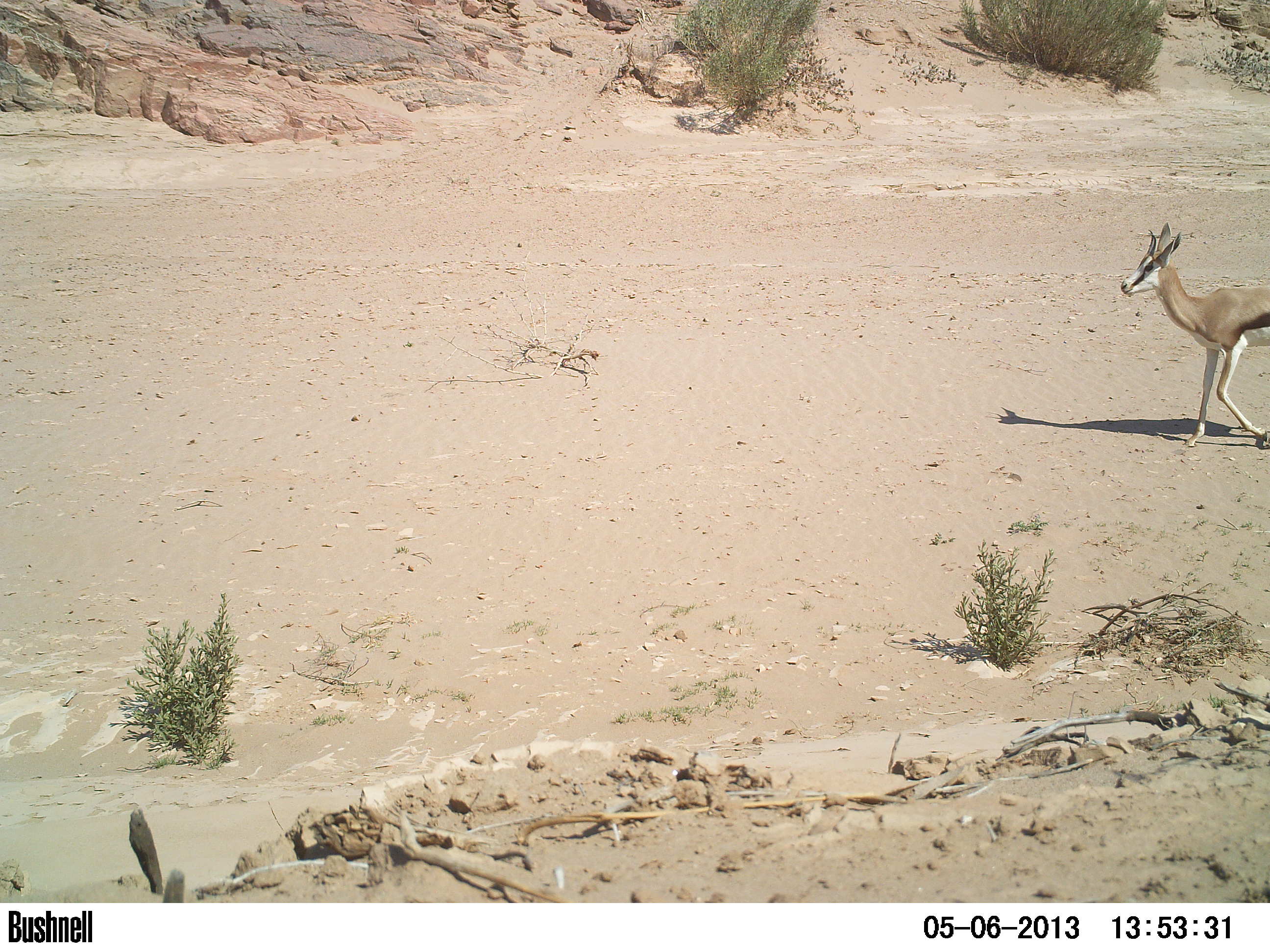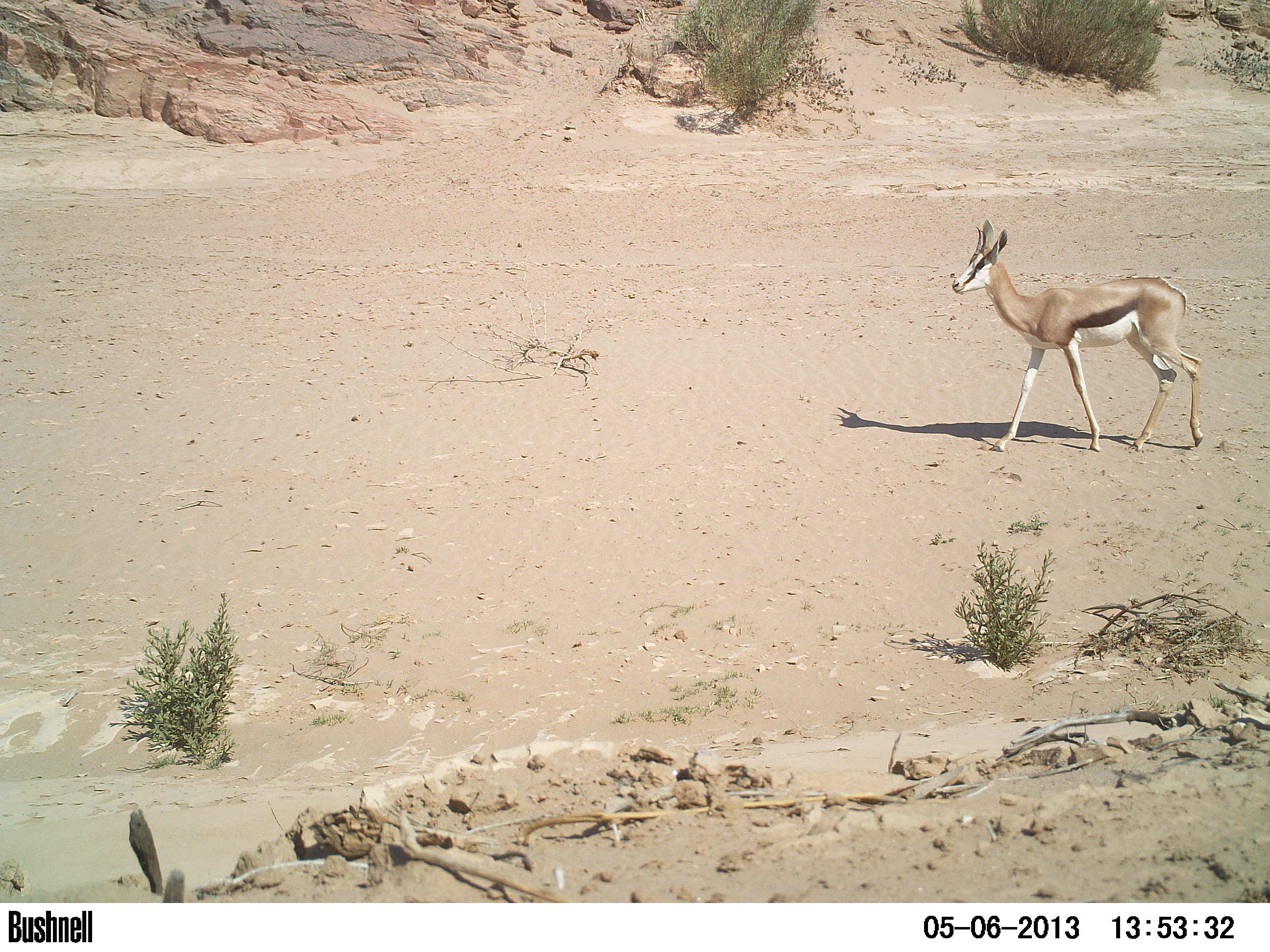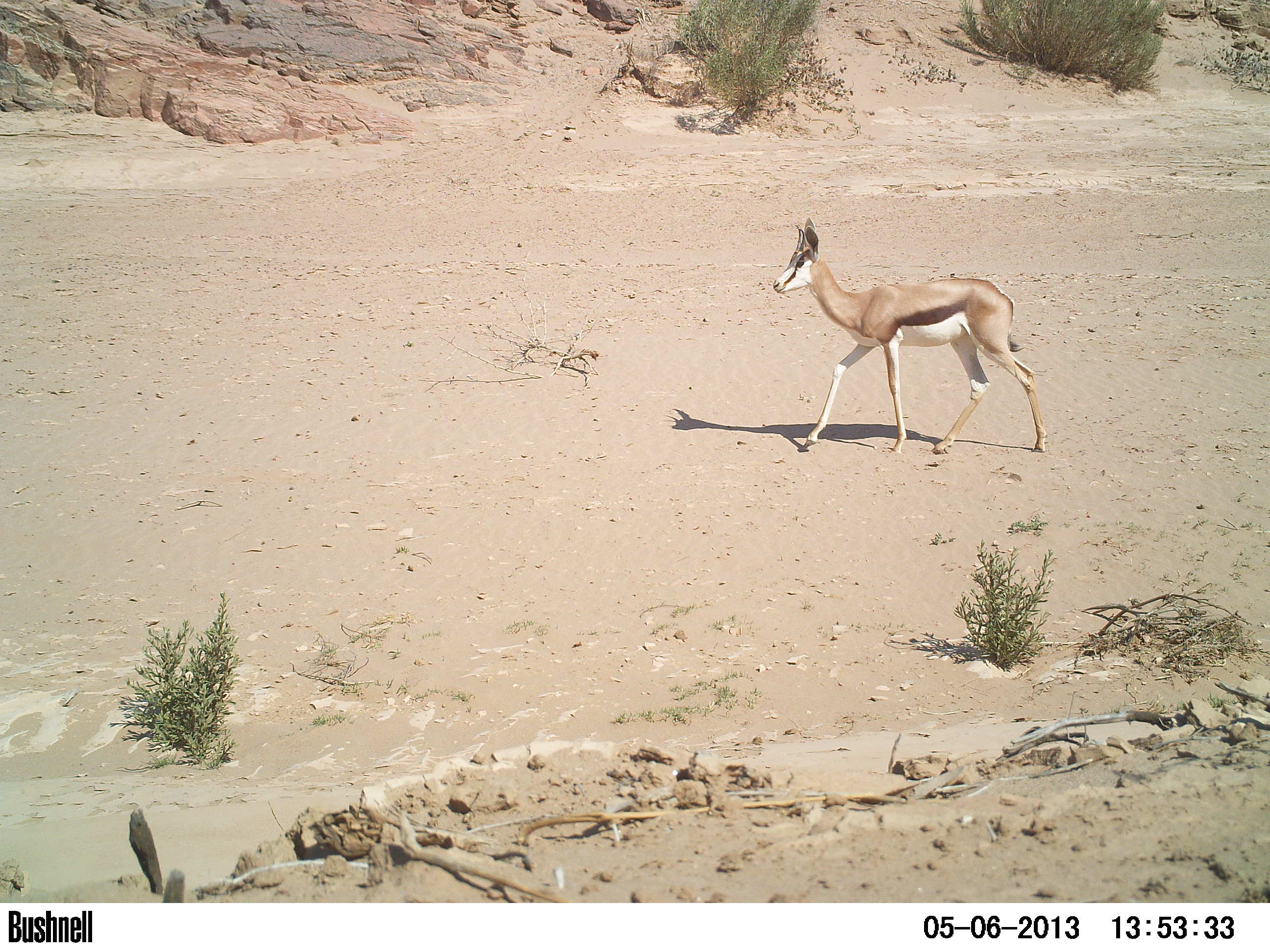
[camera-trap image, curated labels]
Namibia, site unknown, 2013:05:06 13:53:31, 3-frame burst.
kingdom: Animalia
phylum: Chordata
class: Mammalia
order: Artiodactyla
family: Bovidae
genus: Antidorcas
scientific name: Antidorcas marsupialis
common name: springbok